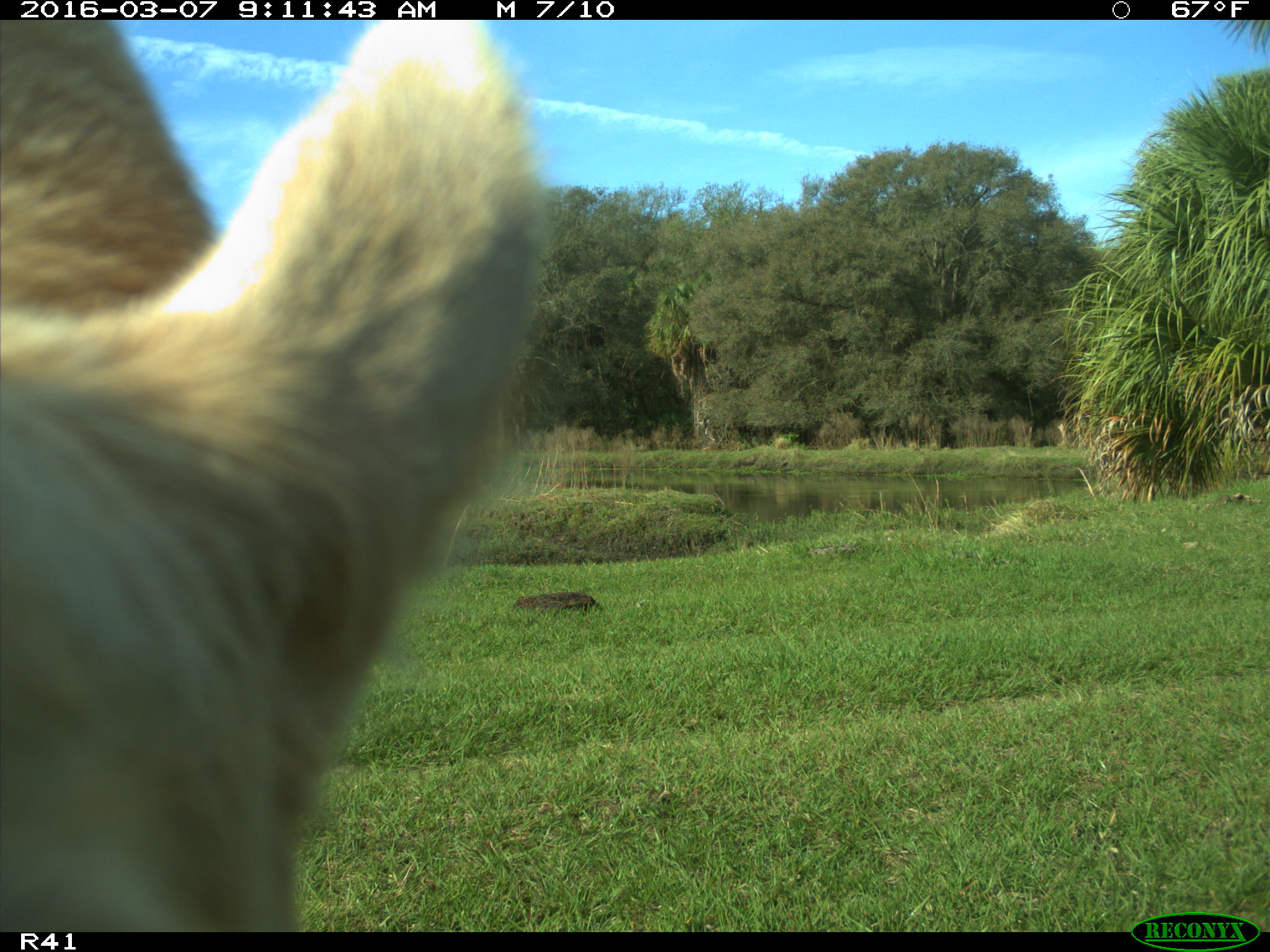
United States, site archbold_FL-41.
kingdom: Animalia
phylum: Chordata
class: Mammalia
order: Artiodactyla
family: Bovidae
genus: Bos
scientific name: Bos taurus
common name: domestic cow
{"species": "Bos taurus (domestic cow)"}